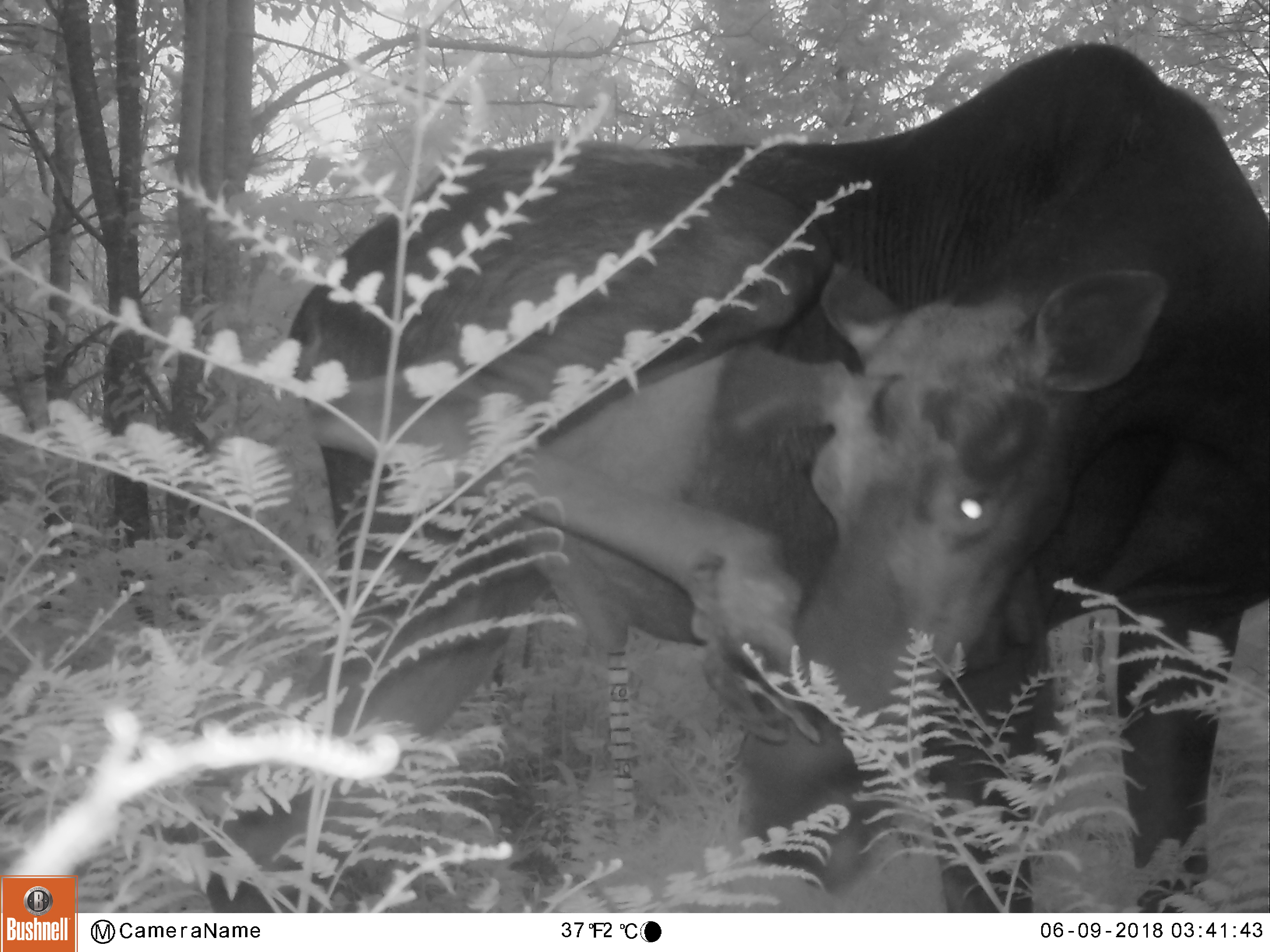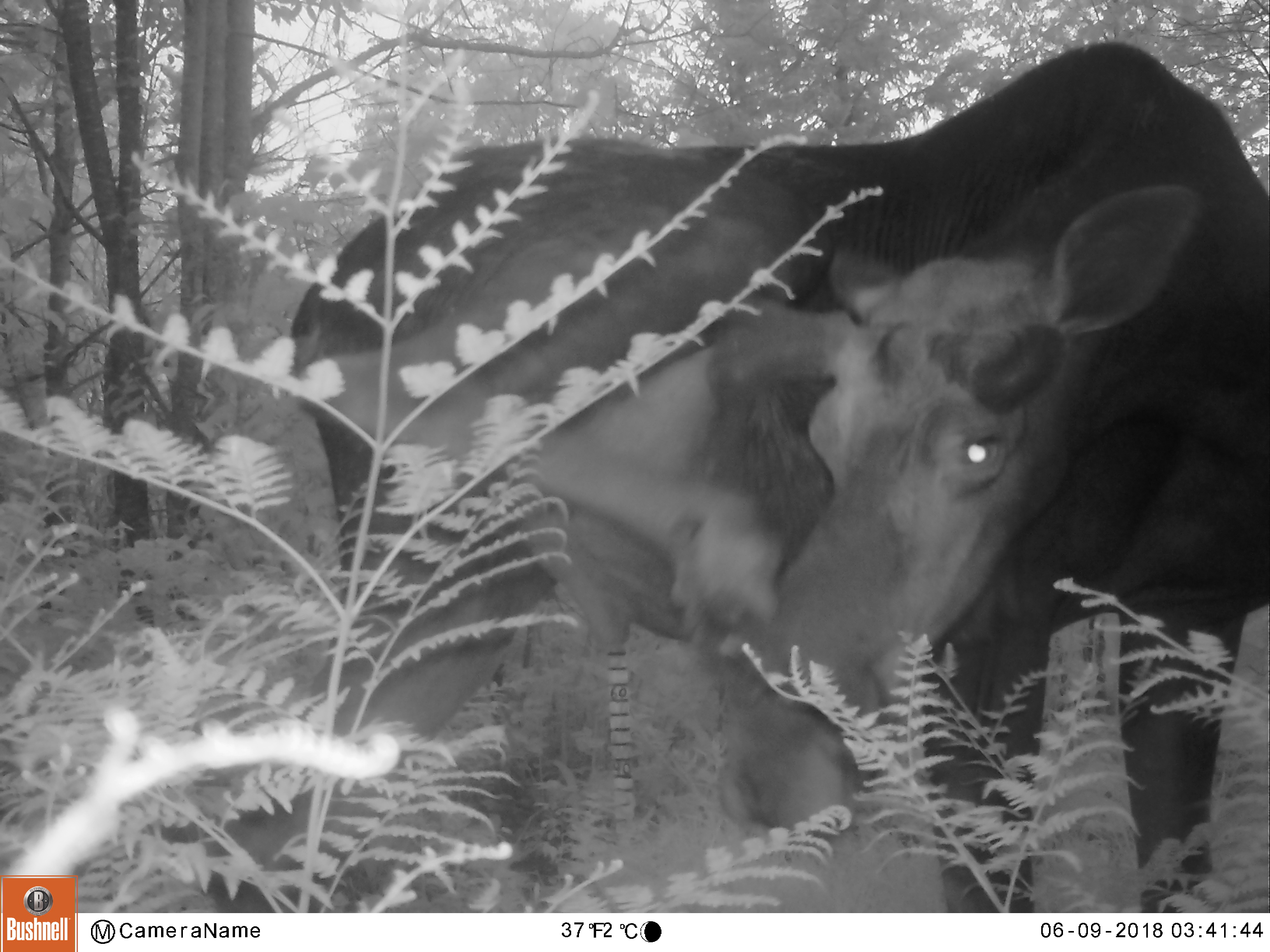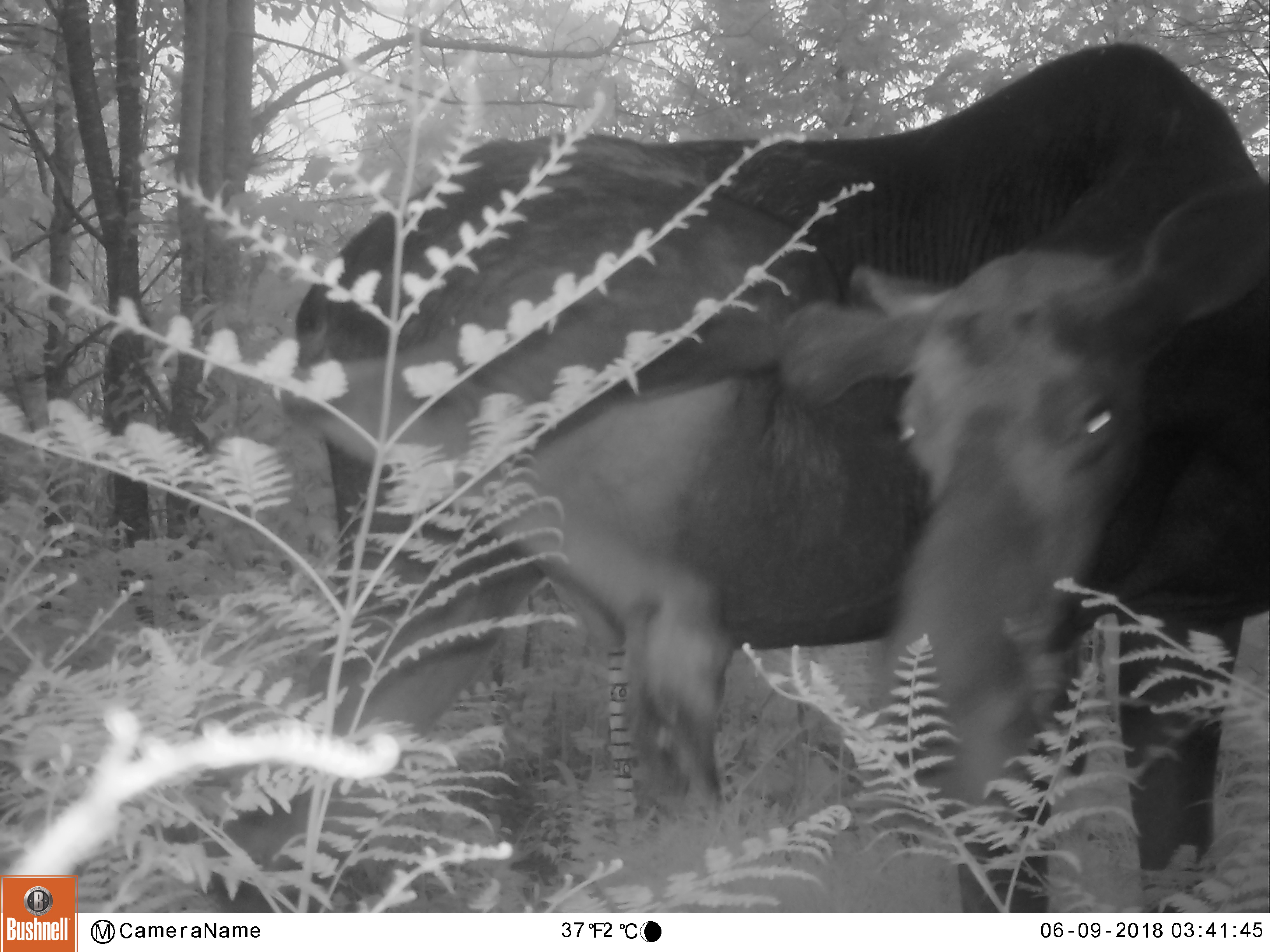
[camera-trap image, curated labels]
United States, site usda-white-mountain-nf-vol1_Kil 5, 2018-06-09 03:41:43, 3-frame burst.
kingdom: Animalia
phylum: Chordata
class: Mammalia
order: Artiodactyla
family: Cervidae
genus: Alces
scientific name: Alces alces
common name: moose